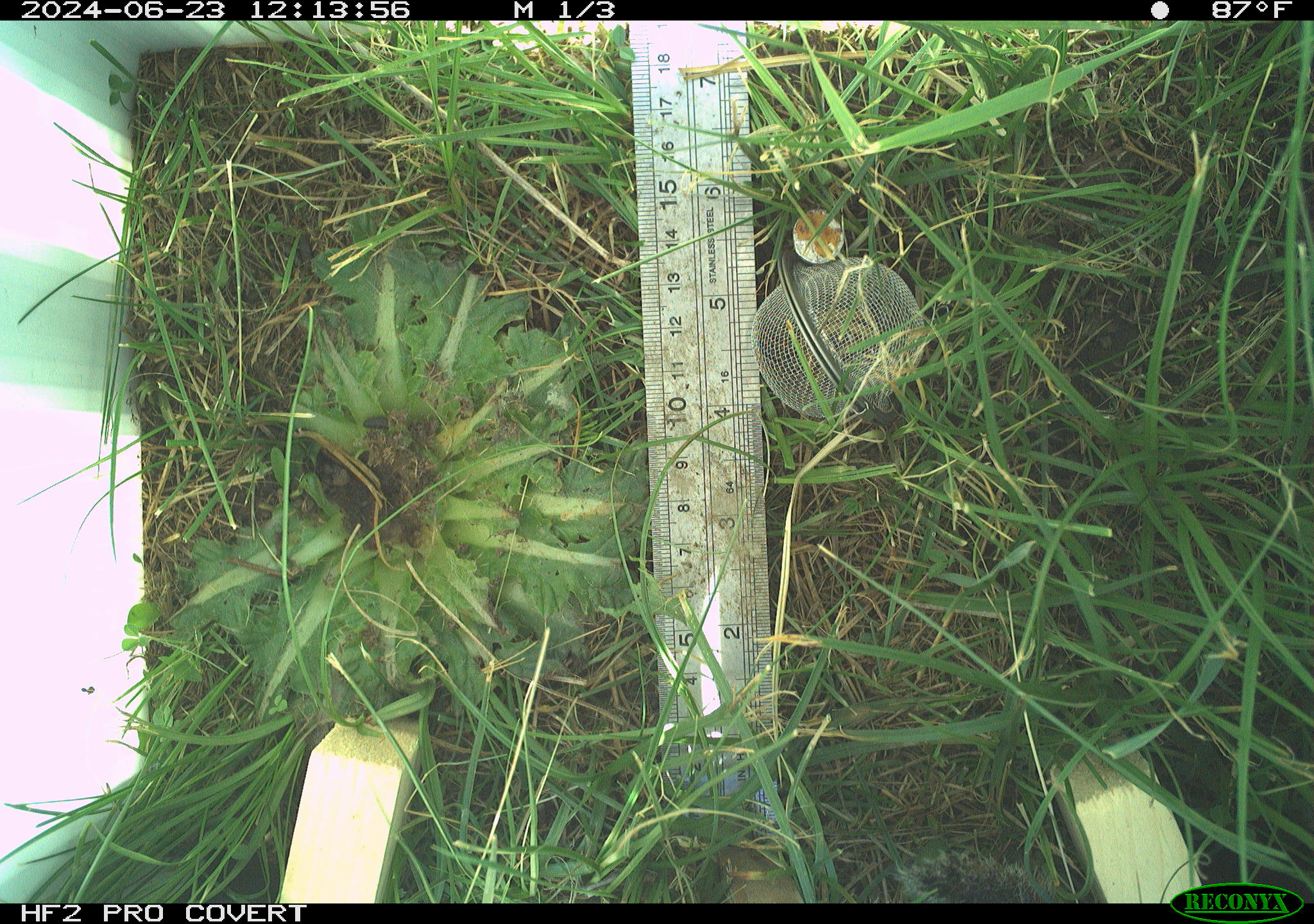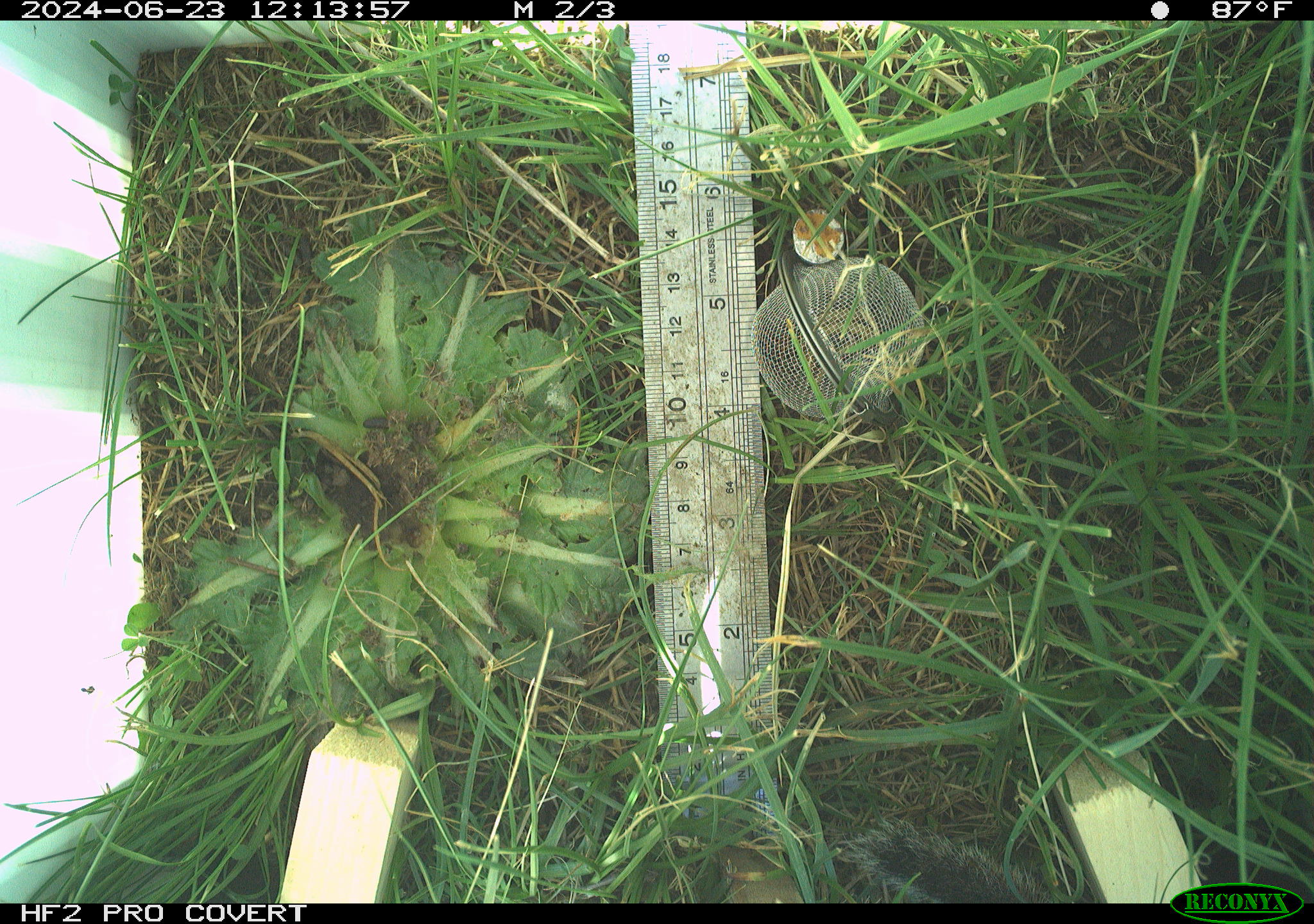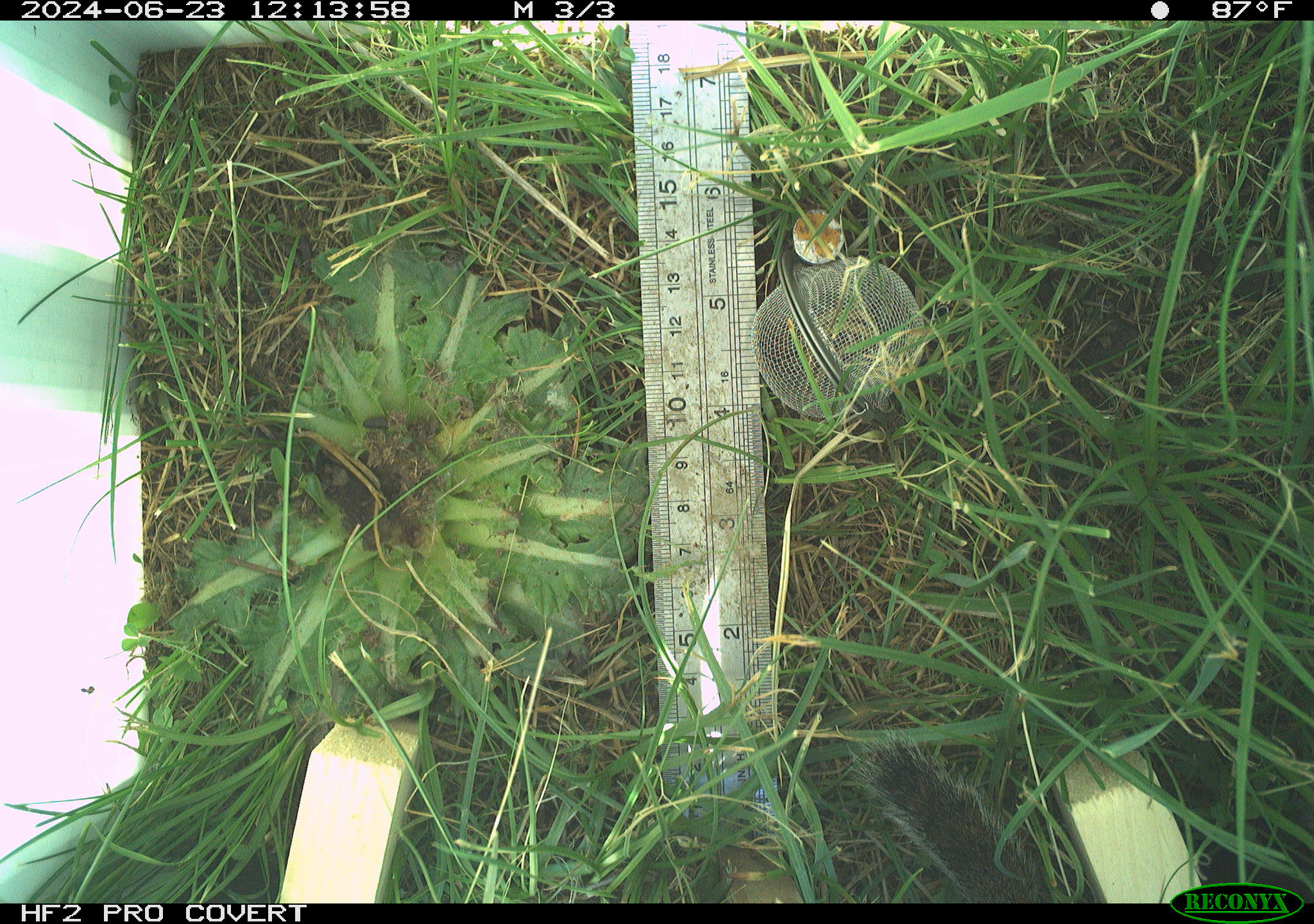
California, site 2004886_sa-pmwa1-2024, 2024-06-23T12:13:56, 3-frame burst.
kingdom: Animalia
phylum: Chordata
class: Mammalia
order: Rodentia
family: Sciuridae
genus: Urocitellus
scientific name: Urocitellus beldingi beldingi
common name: belding's ground squirrel